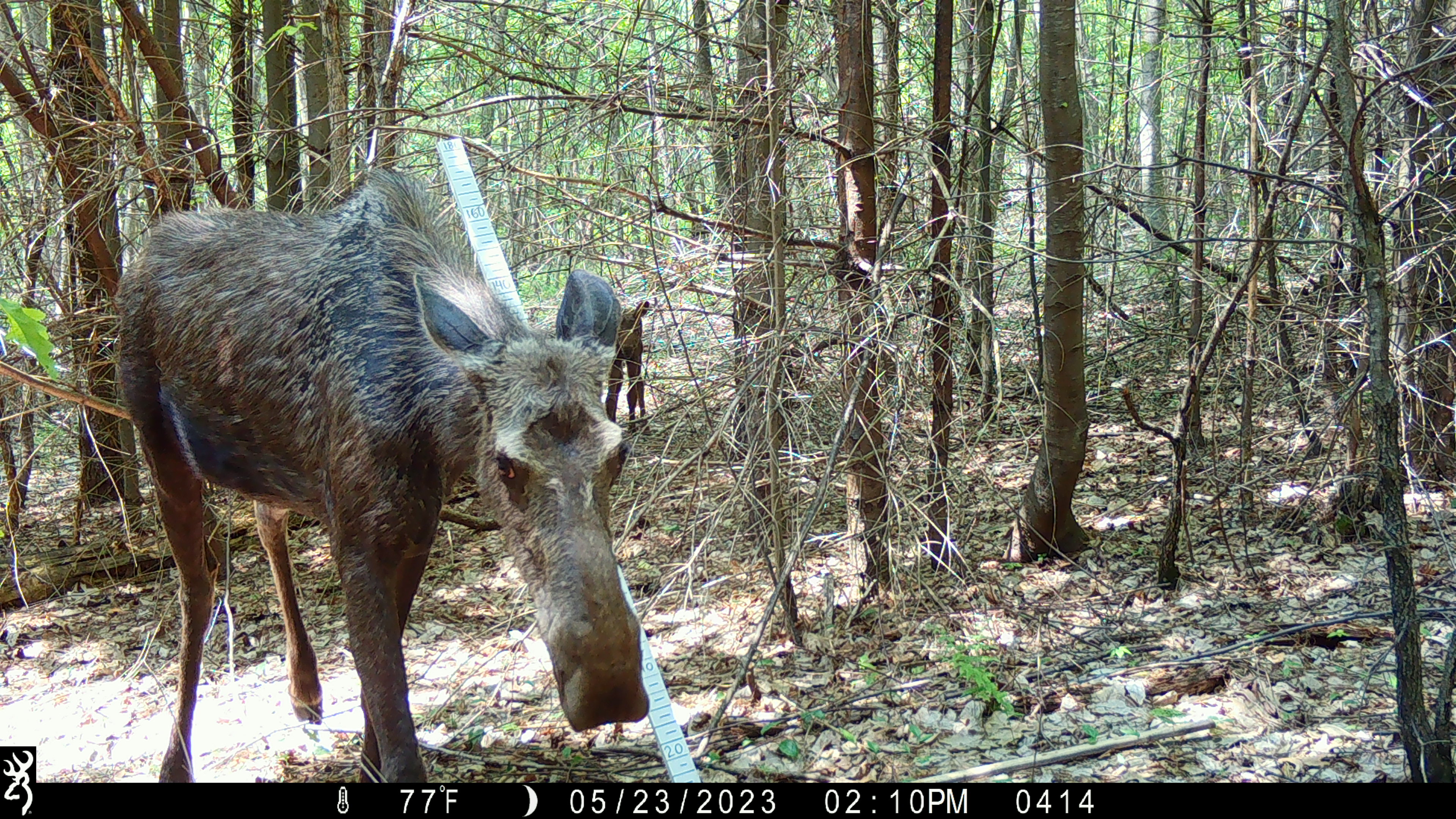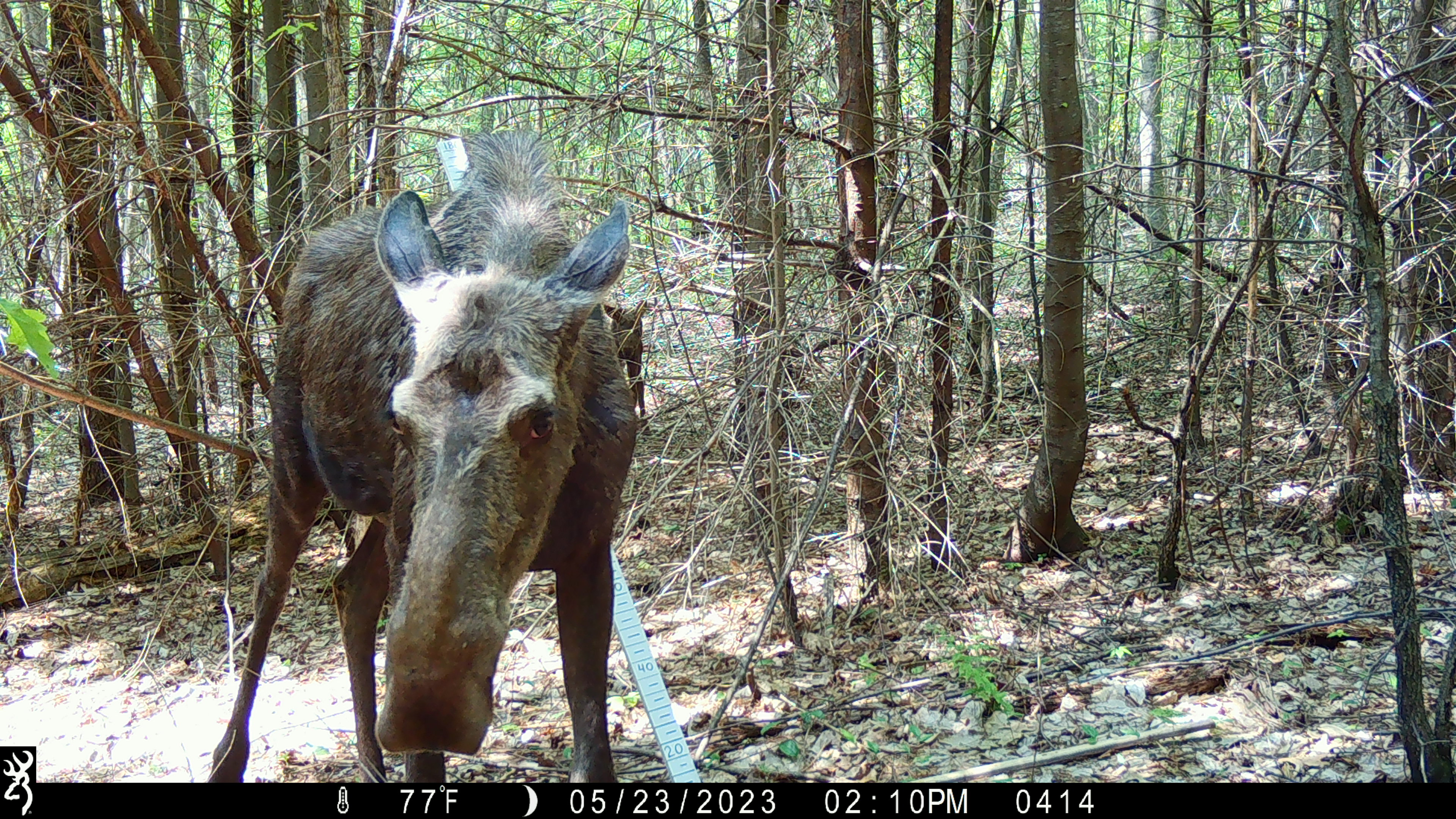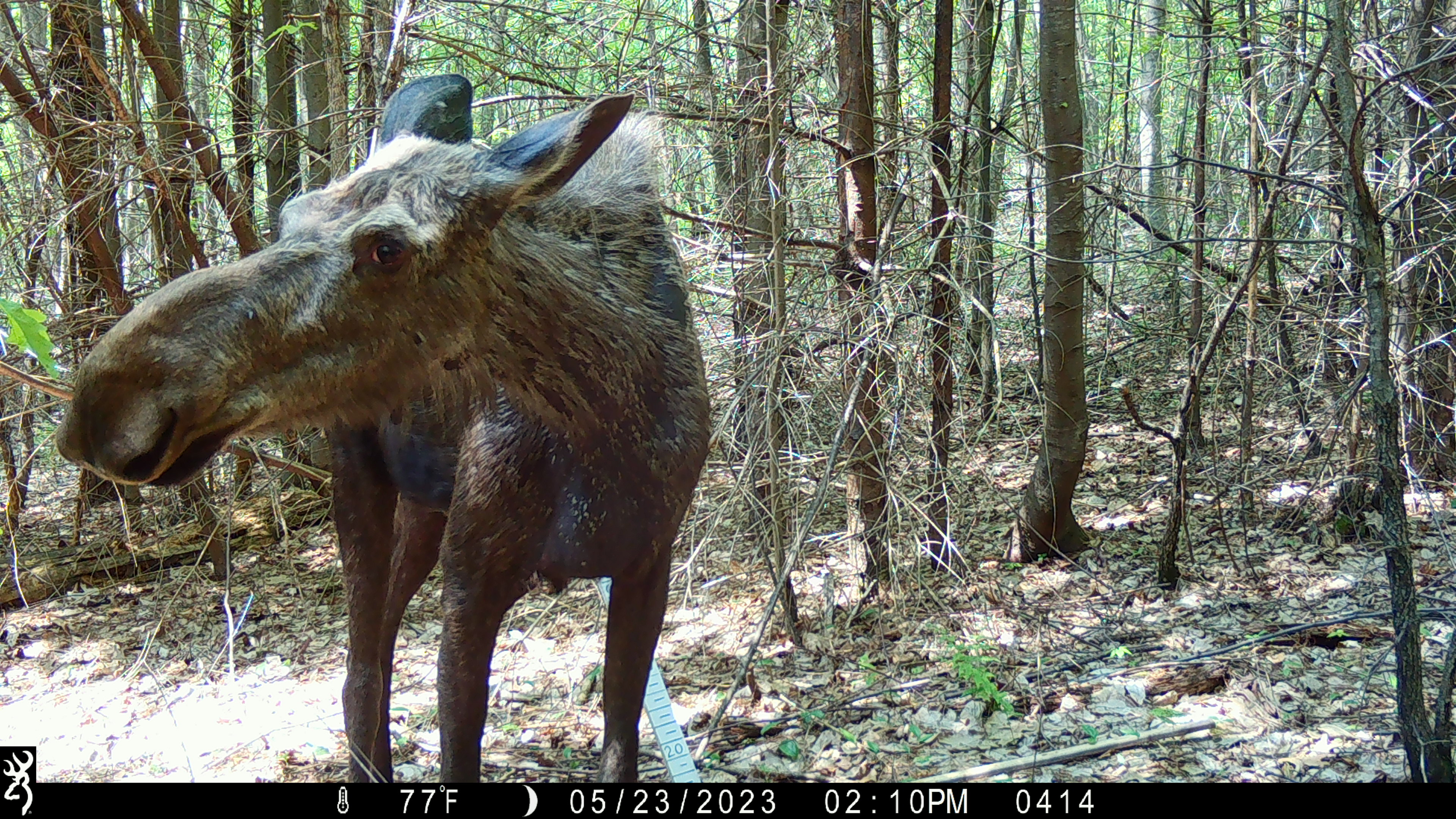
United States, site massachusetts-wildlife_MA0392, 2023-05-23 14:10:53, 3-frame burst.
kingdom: Animalia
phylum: Chordata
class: Mammalia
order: Artiodactyla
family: Cervidae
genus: Alces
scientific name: Alces alces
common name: moose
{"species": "moose (Alces alces)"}